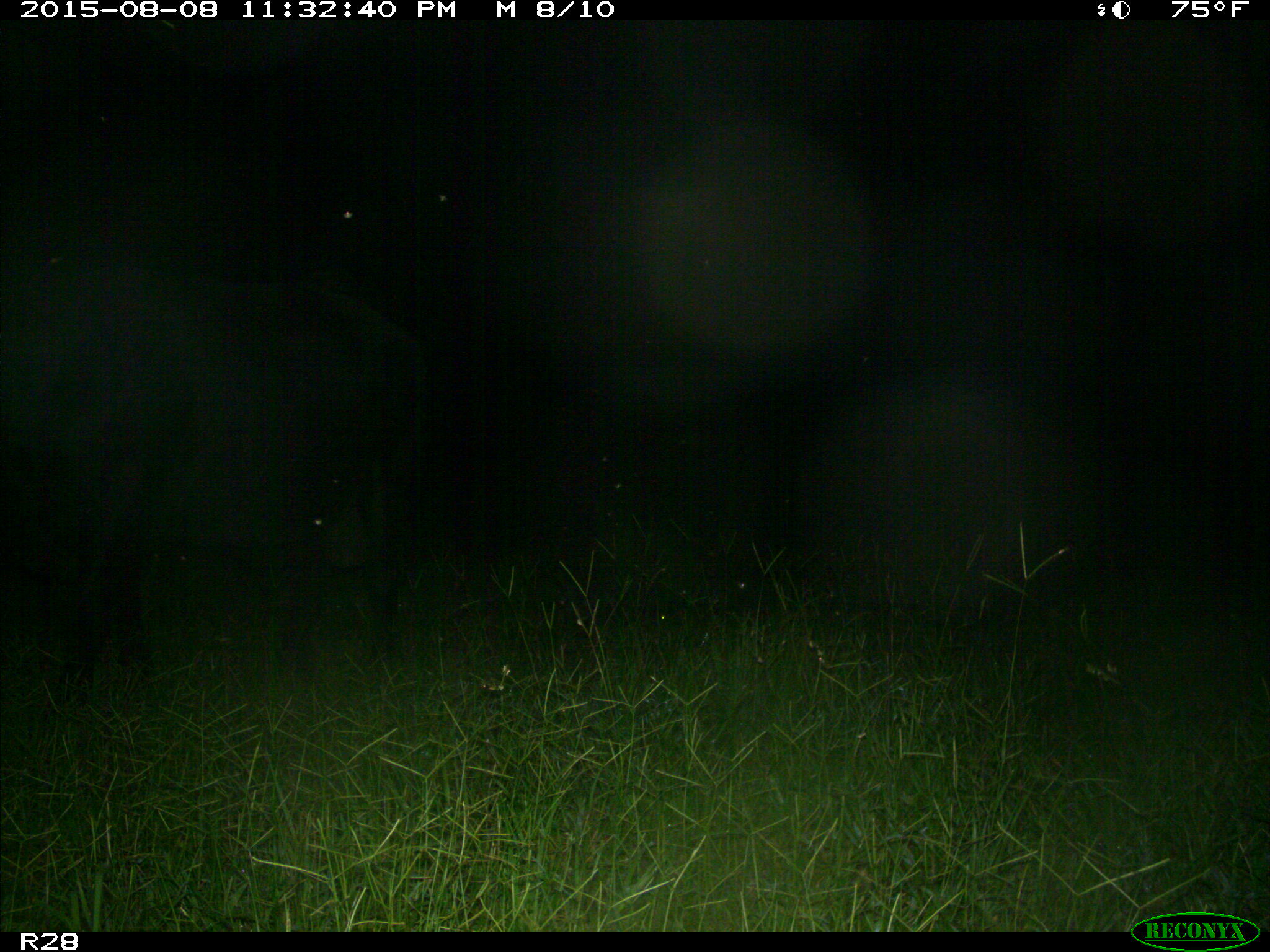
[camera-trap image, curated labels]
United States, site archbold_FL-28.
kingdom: Animalia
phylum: Chordata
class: Mammalia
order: Artiodactyla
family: Bovidae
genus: Bos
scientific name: Bos taurus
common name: domestic cow